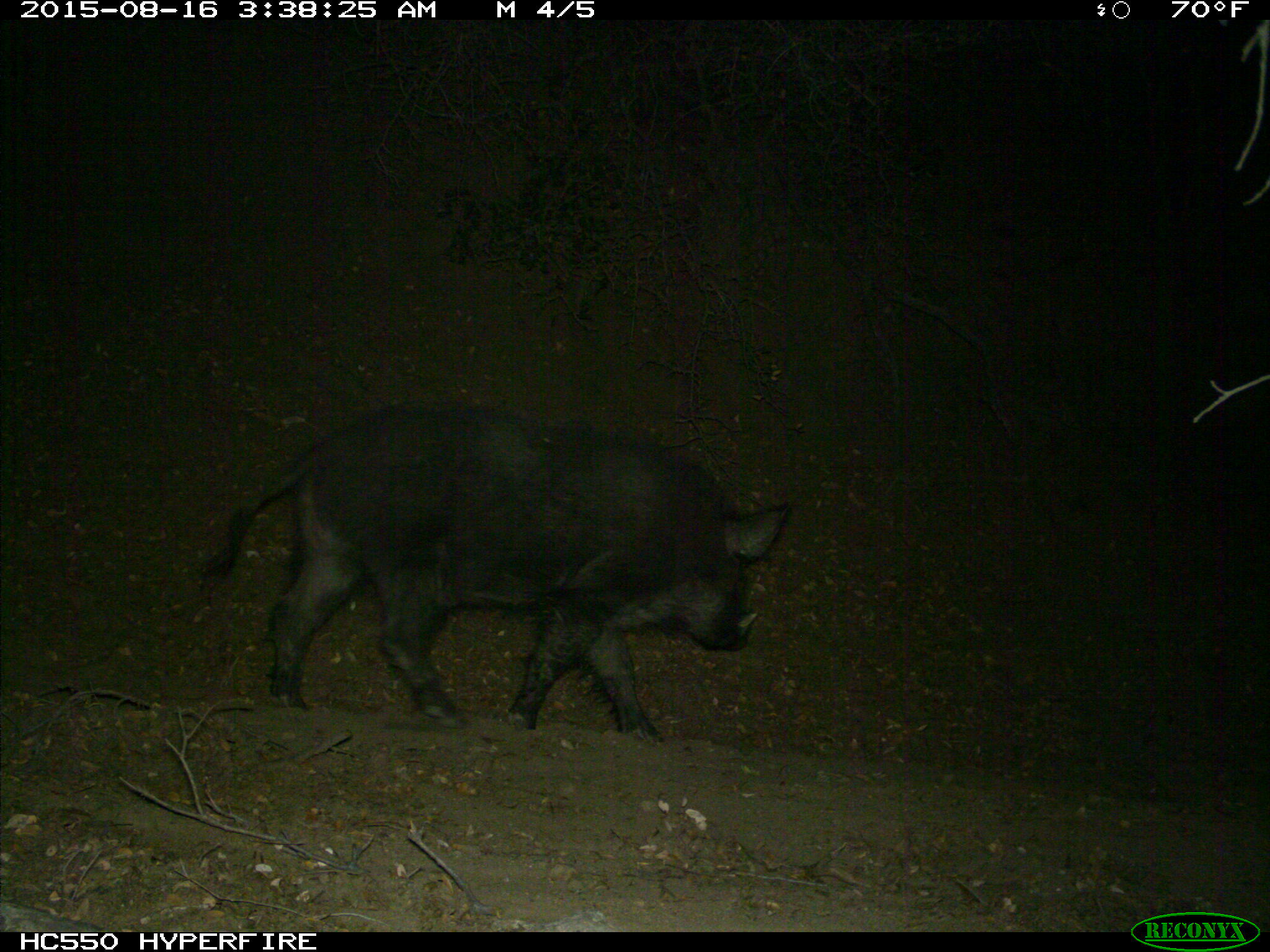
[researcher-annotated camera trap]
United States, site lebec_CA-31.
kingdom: Animalia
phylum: Chordata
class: Mammalia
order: Artiodactyla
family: Suidae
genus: Sus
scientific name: Sus scrofa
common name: wild boar